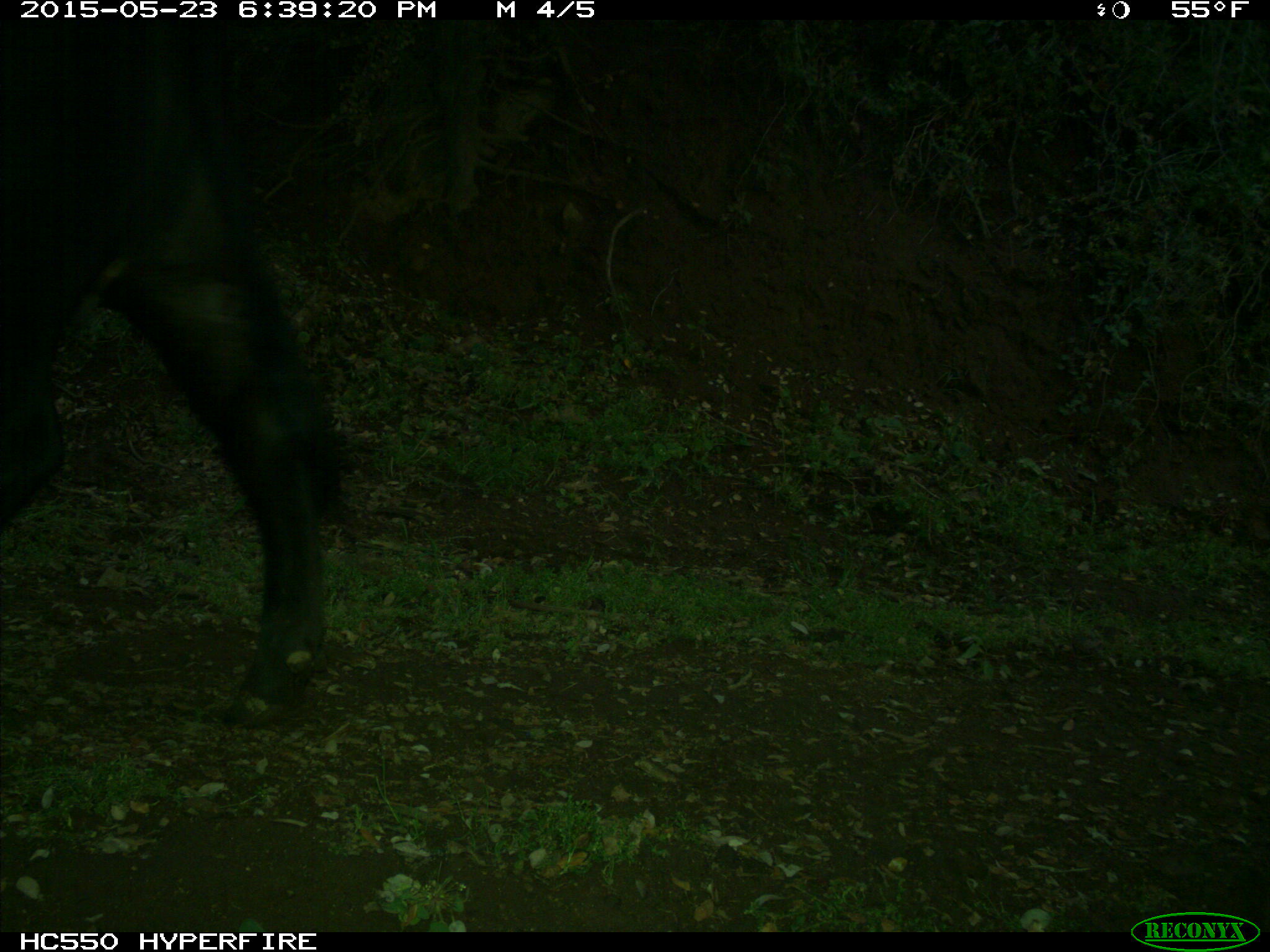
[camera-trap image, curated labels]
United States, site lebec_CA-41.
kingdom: Animalia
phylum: Chordata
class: Mammalia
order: Artiodactyla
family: Bovidae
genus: Bos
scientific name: Bos taurus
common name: domestic cow